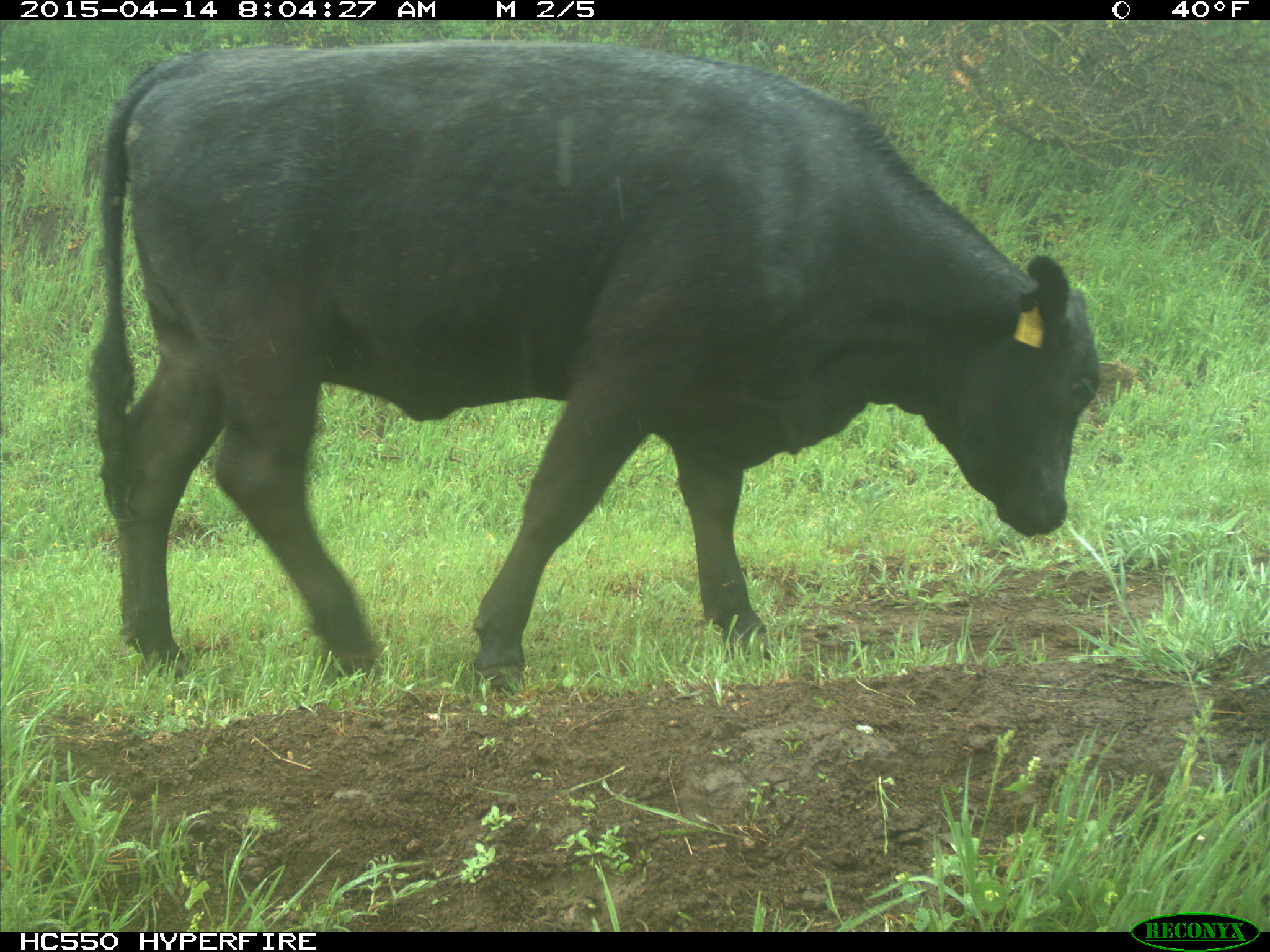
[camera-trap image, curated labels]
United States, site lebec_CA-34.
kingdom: Animalia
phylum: Chordata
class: Mammalia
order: Artiodactyla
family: Bovidae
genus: Bos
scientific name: Bos taurus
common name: domestic cow